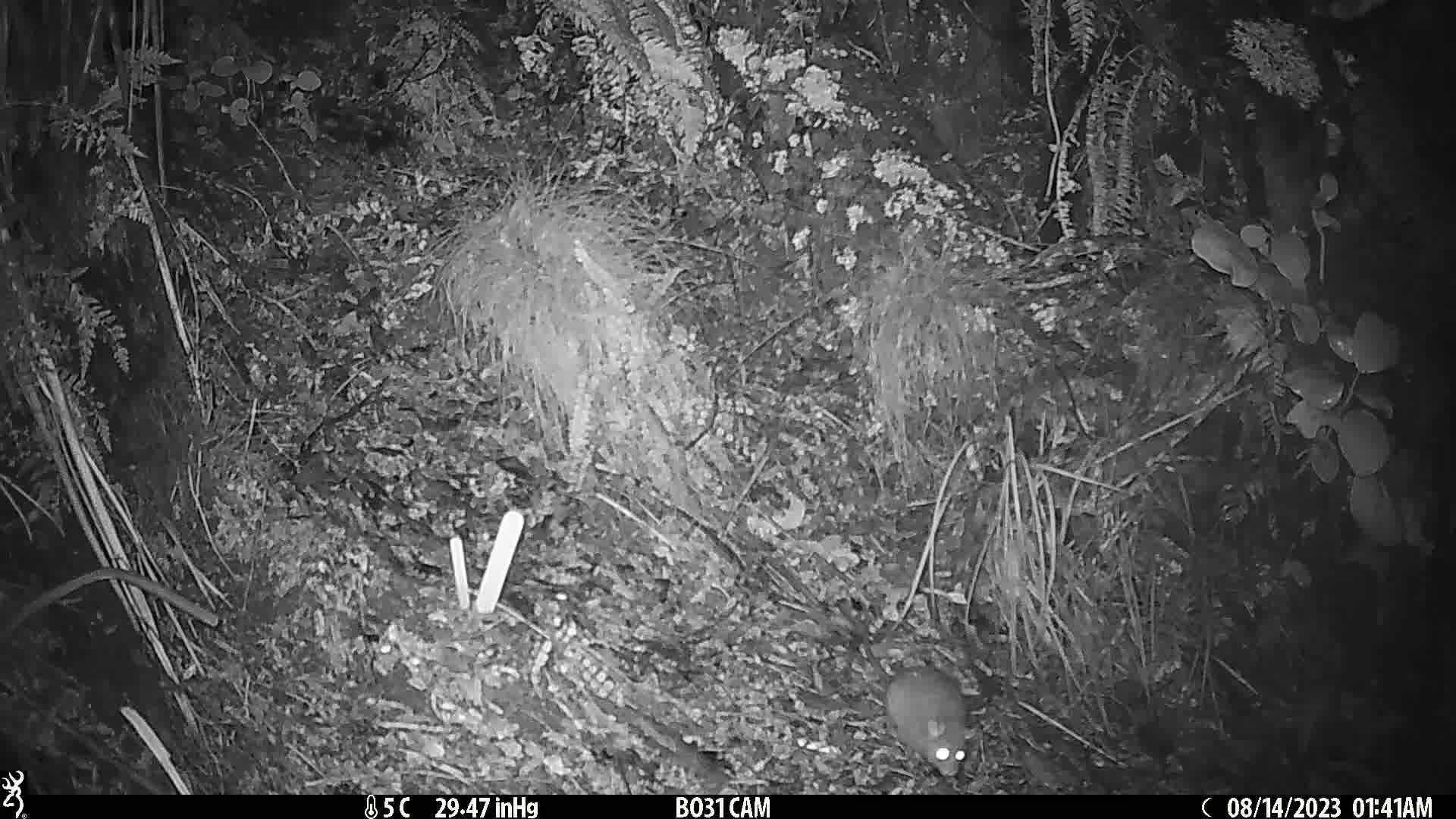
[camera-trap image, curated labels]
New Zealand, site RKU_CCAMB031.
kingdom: Animalia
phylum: Chordata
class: Mammalia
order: Rodentia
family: Muridae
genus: Rattus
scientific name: Rattus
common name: rat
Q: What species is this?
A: Rat (Rattus).